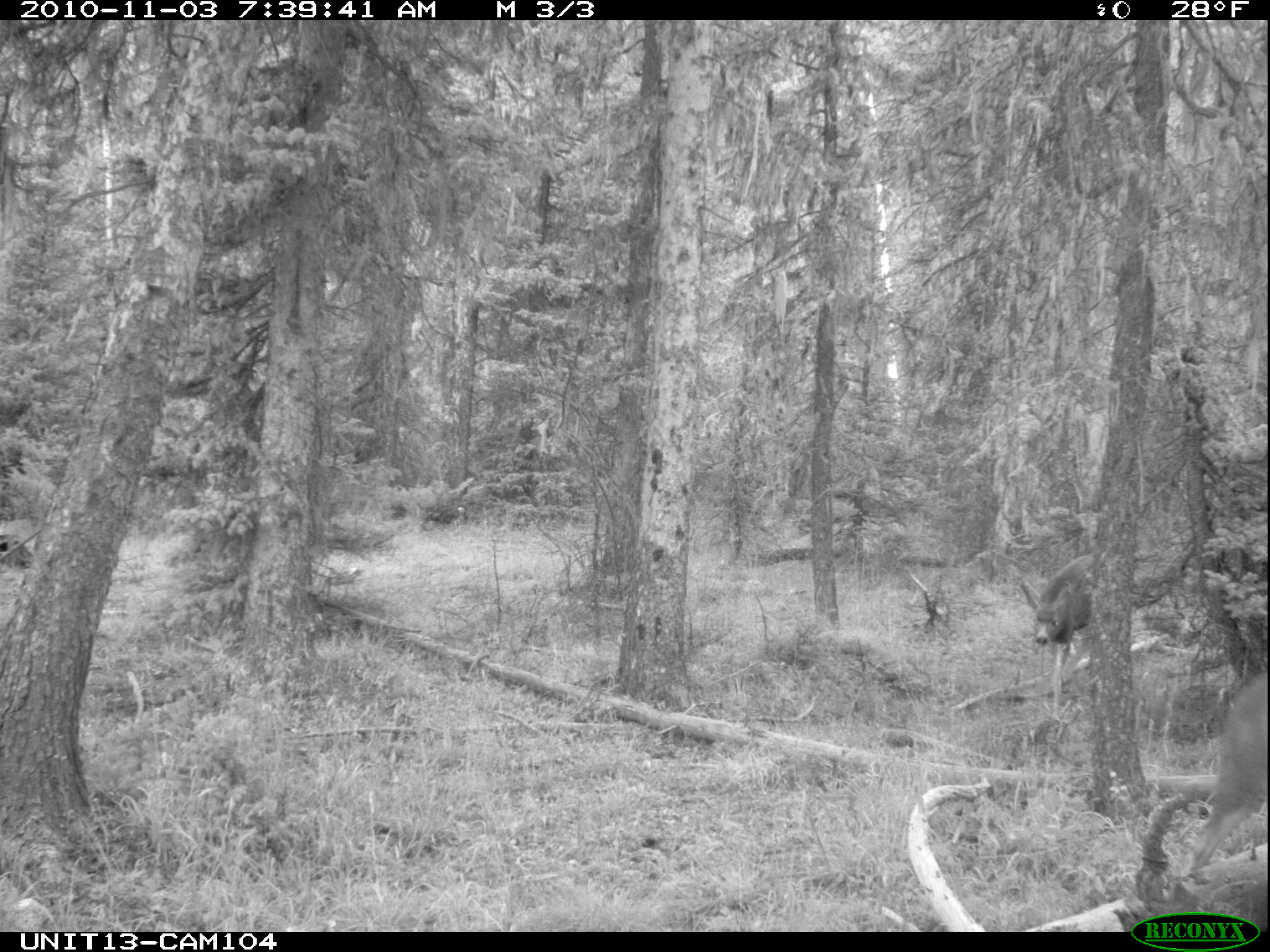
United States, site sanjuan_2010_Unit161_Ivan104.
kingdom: Animalia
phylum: Chordata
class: Mammalia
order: Artiodactyla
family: Cervidae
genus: Odocoileus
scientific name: Odocoileus hemionus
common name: mule deer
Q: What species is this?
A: Odocoileus hemionus (mule deer).